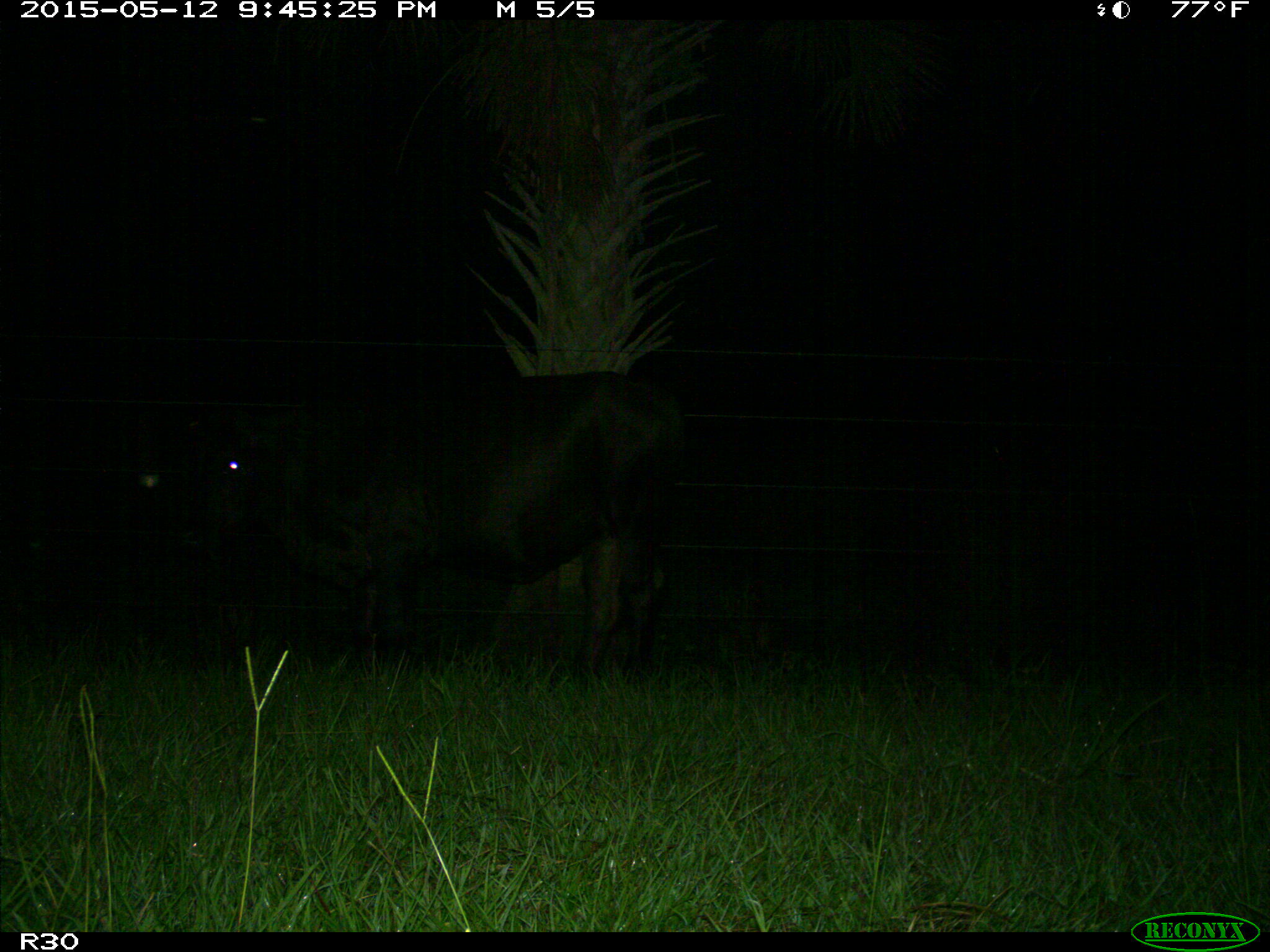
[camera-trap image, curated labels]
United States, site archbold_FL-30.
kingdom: Animalia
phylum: Chordata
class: Mammalia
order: Artiodactyla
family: Bovidae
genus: Bos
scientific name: Bos taurus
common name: domestic cow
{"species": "Bos taurus (domestic cow)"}